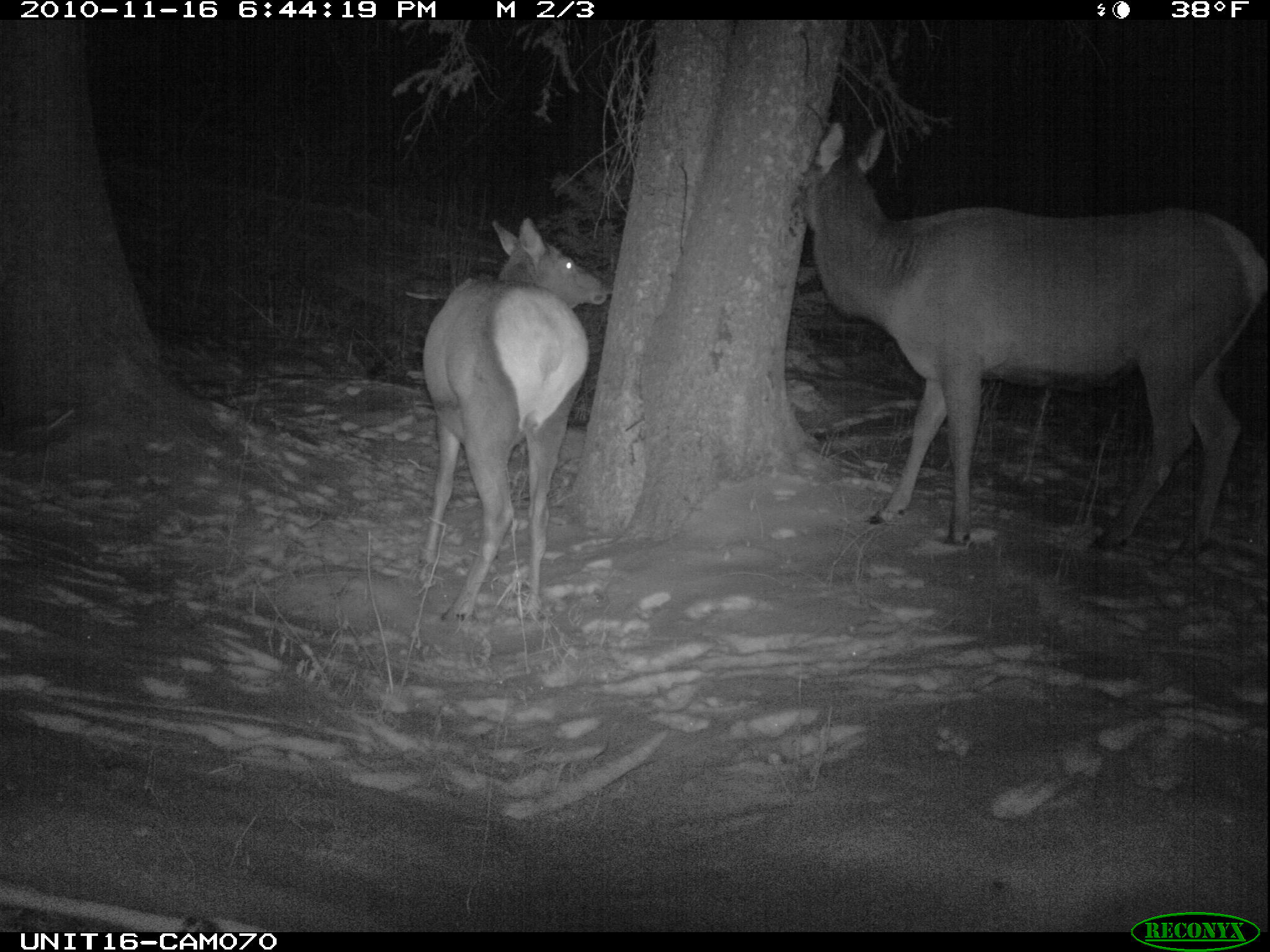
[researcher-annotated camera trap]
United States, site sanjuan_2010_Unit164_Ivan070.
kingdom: Animalia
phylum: Chordata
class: Mammalia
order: Artiodactyla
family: Cervidae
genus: Cervus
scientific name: Cervus elaphus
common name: red deer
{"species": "Cervus elaphus (red deer)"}